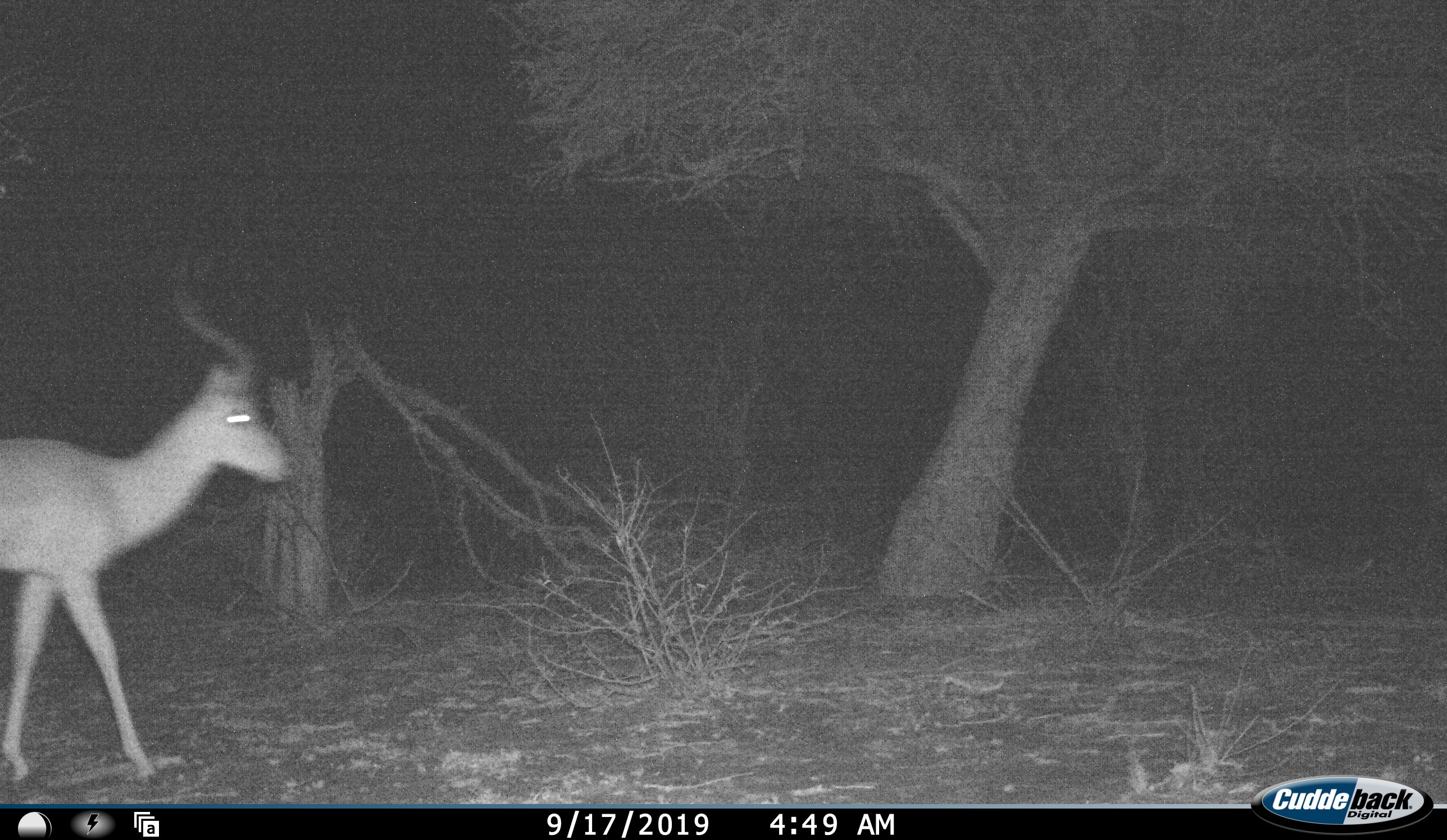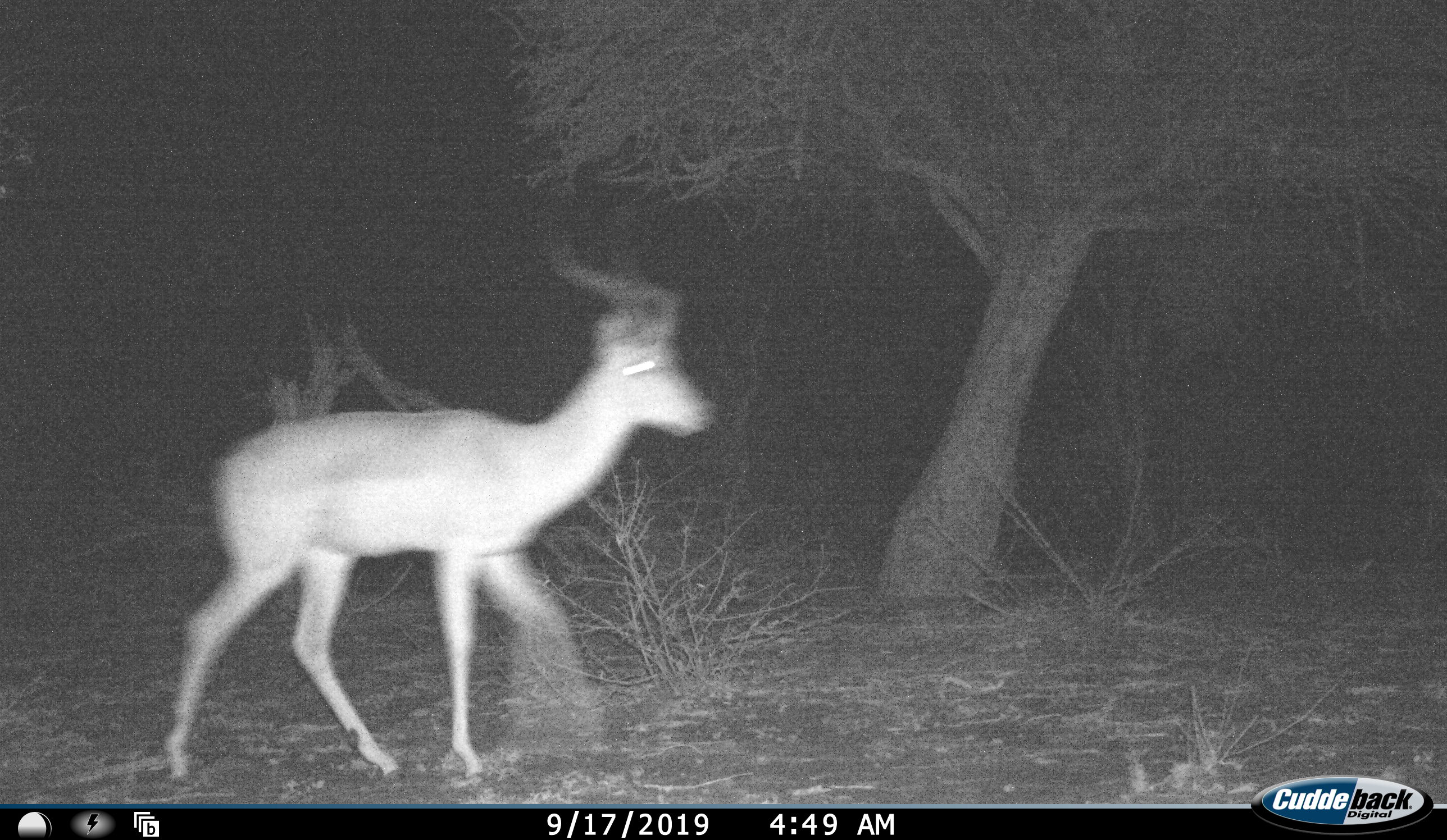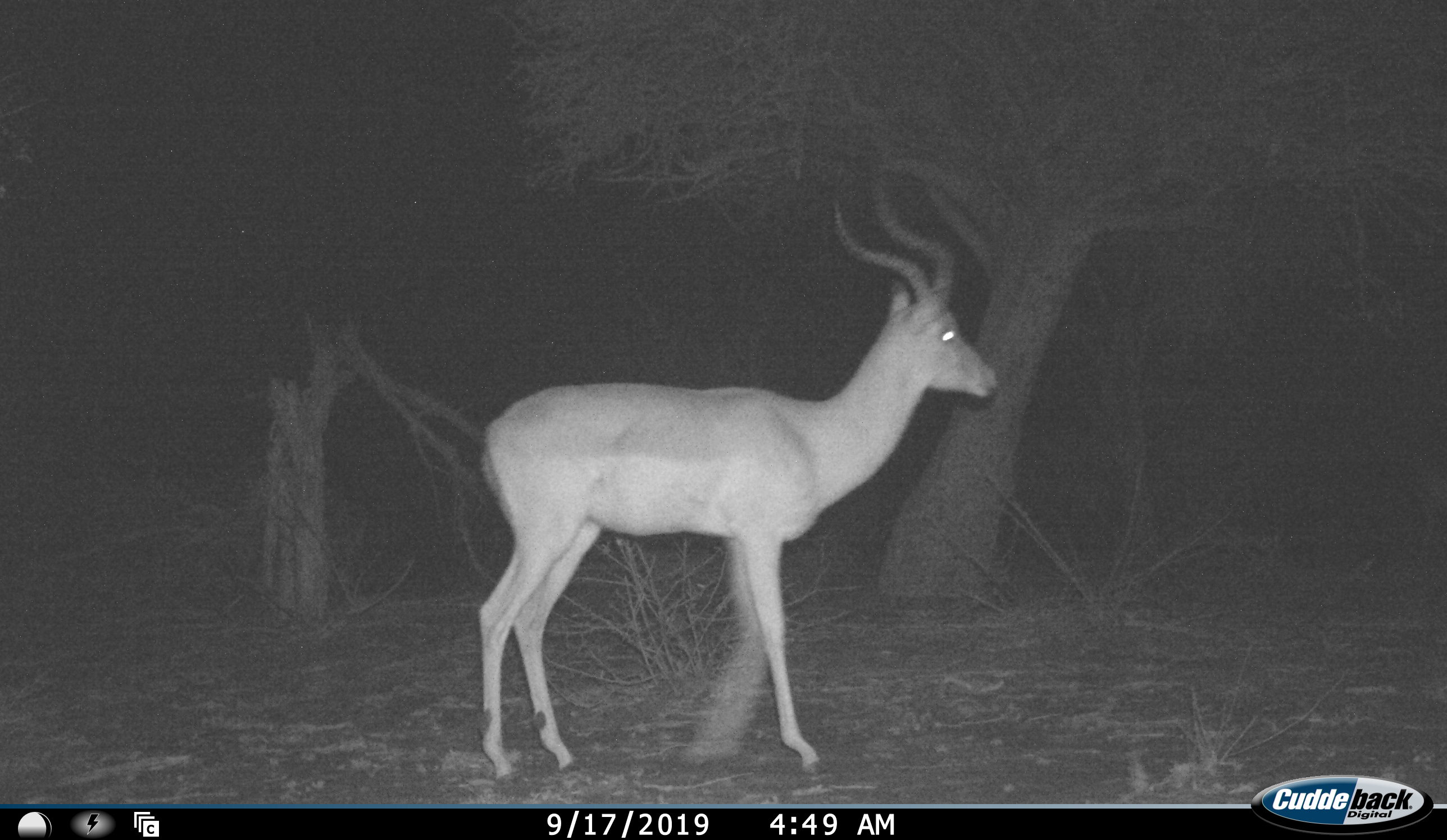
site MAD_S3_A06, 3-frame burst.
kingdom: Animalia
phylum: Chordata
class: Mammalia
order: Artiodactyla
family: Bovidae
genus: Aepyceros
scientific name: Aepyceros melampus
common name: impala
Impala (Aepyceros melampus), count 1. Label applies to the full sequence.